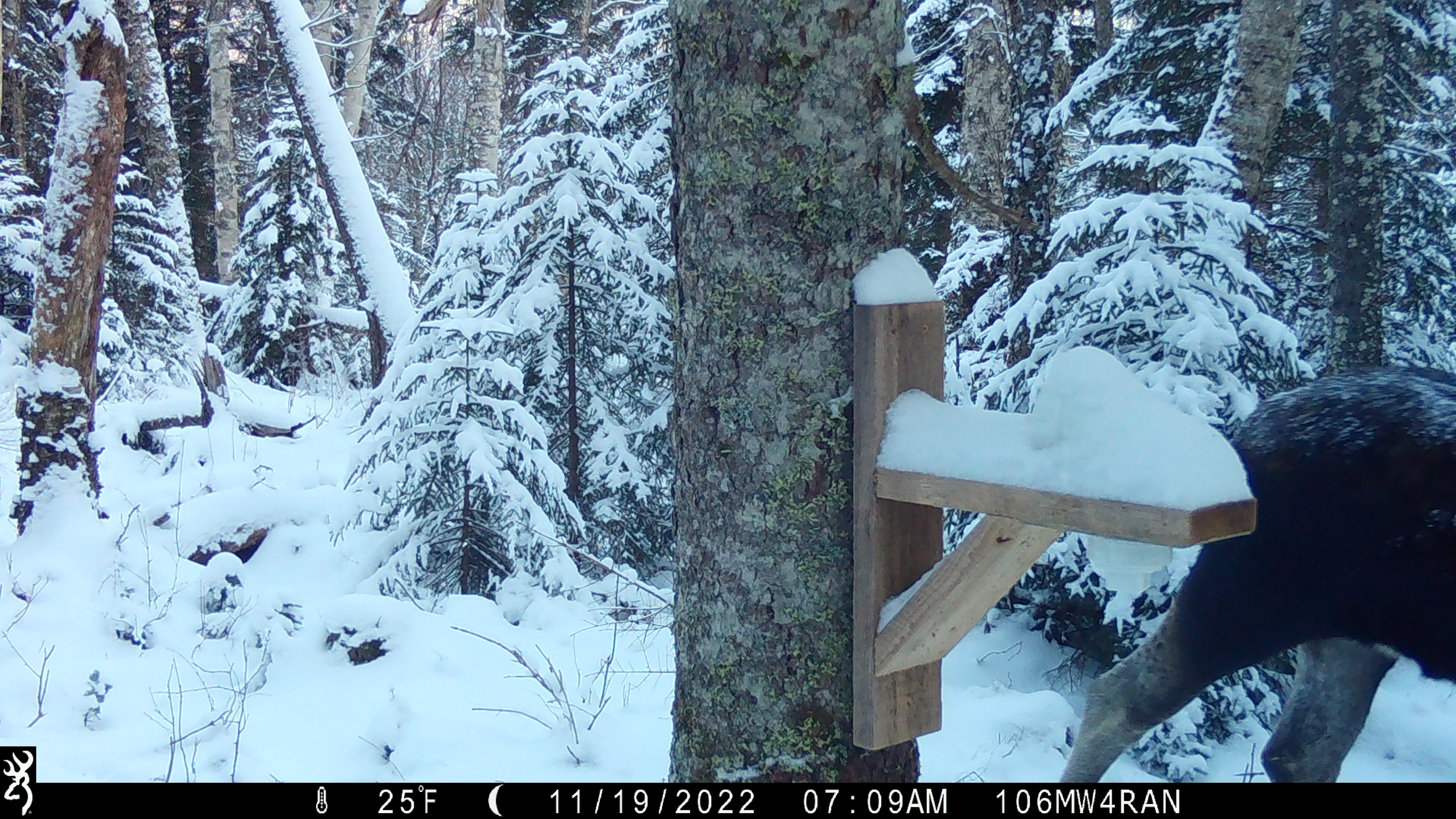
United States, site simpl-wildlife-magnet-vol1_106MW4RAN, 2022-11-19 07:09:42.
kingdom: Animalia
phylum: Chordata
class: Mammalia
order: Artiodactyla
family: Cervidae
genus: Alces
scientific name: Alces alces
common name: moose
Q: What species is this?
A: Moose (Alces alces).